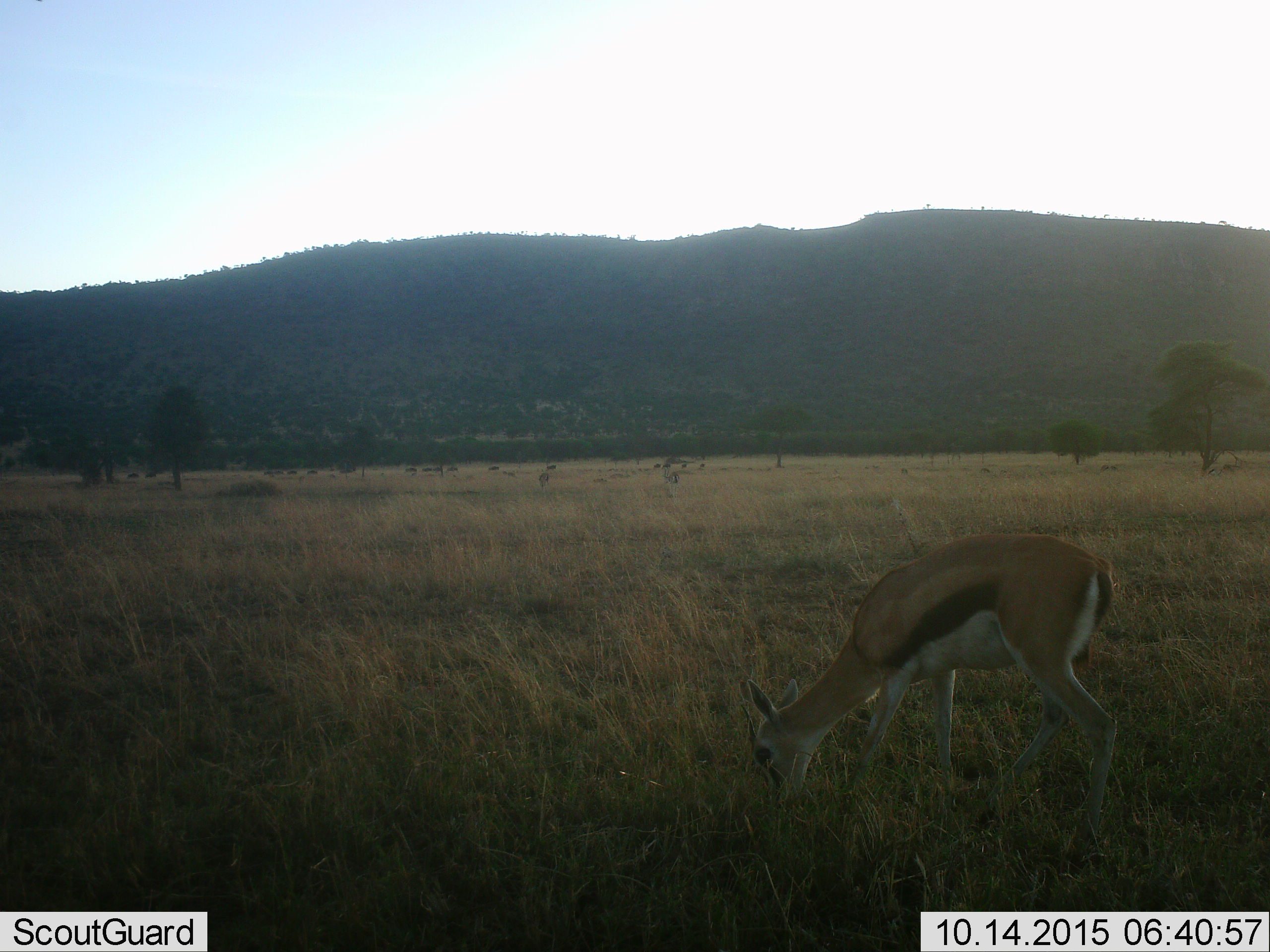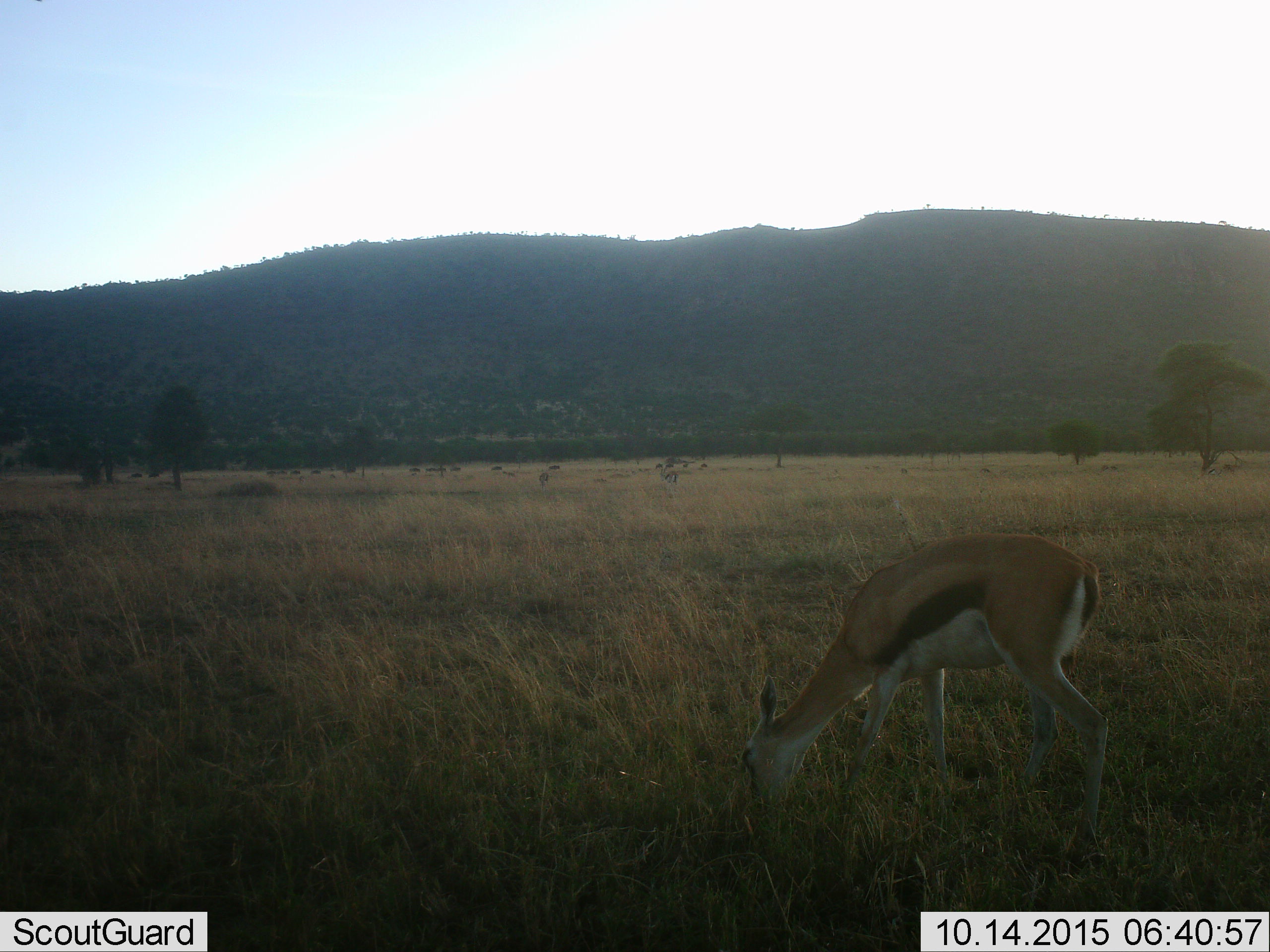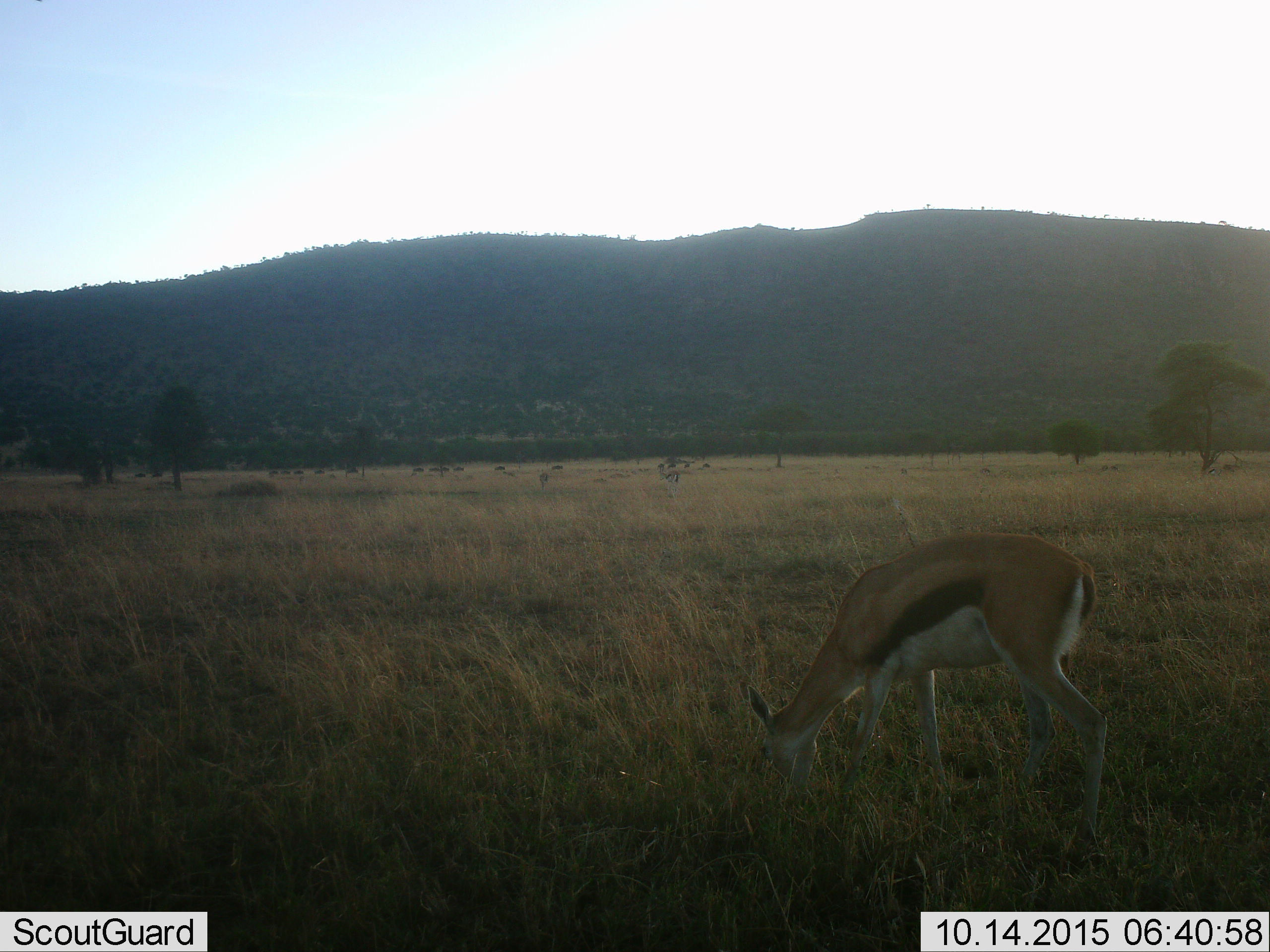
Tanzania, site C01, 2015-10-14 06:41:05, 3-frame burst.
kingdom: Animalia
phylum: Chordata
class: Mammalia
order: Artiodactyla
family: Bovidae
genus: Eudorcas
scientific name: Eudorcas thomsonii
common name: thomson's gazelle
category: gazellethomsons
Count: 1.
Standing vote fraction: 21%.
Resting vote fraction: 0%.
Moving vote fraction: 16%.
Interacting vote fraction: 0%.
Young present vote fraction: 5%.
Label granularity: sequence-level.